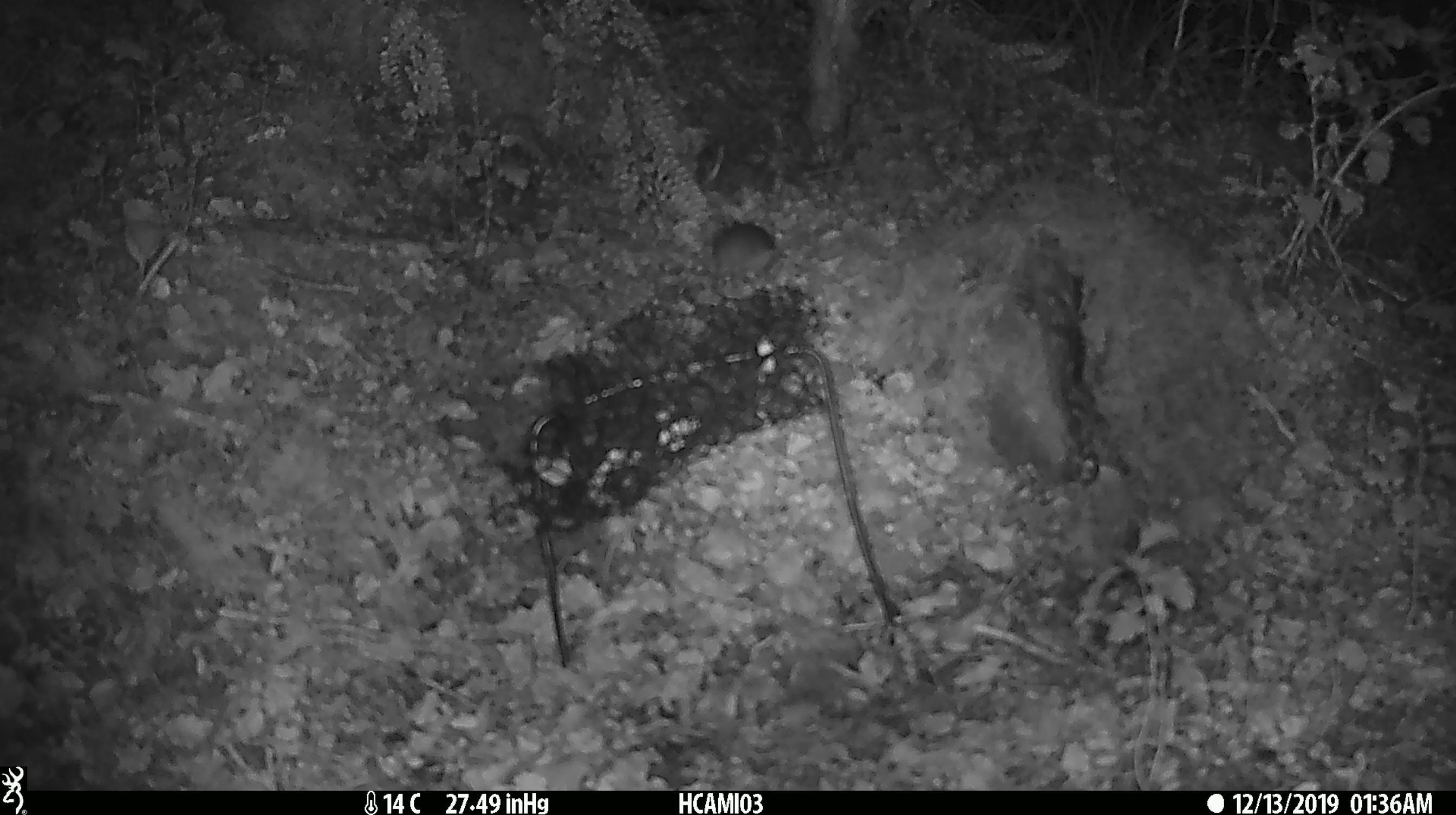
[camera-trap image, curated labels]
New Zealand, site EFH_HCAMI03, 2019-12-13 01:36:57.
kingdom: Animalia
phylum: Chordata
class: Mammalia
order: Rodentia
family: Muridae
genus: Mus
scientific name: Mus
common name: mouse